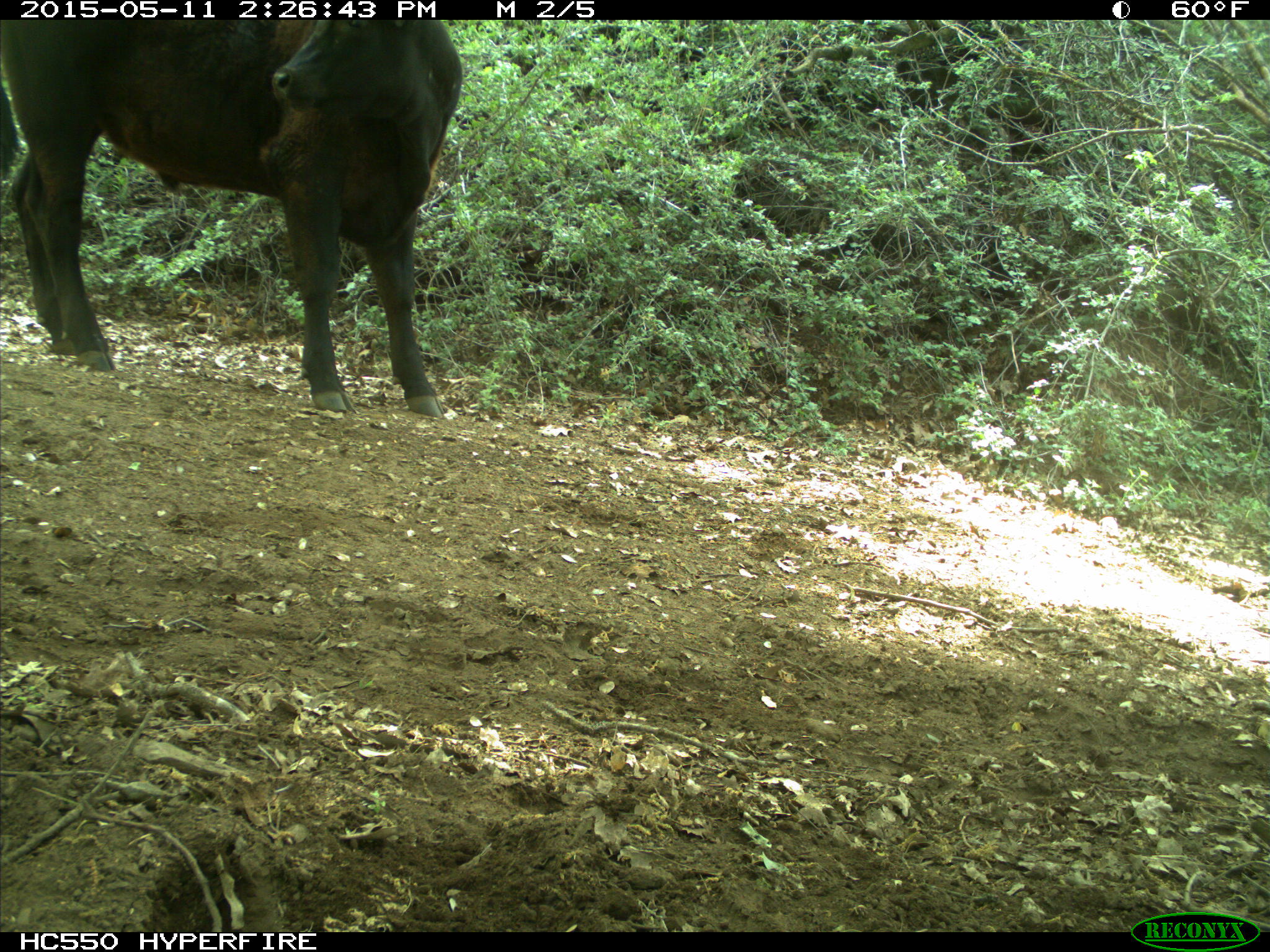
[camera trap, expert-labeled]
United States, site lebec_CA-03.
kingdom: Animalia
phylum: Chordata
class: Mammalia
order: Artiodactyla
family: Bovidae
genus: Bos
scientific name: Bos taurus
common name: domestic cow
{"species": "Bos taurus (domestic cow)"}